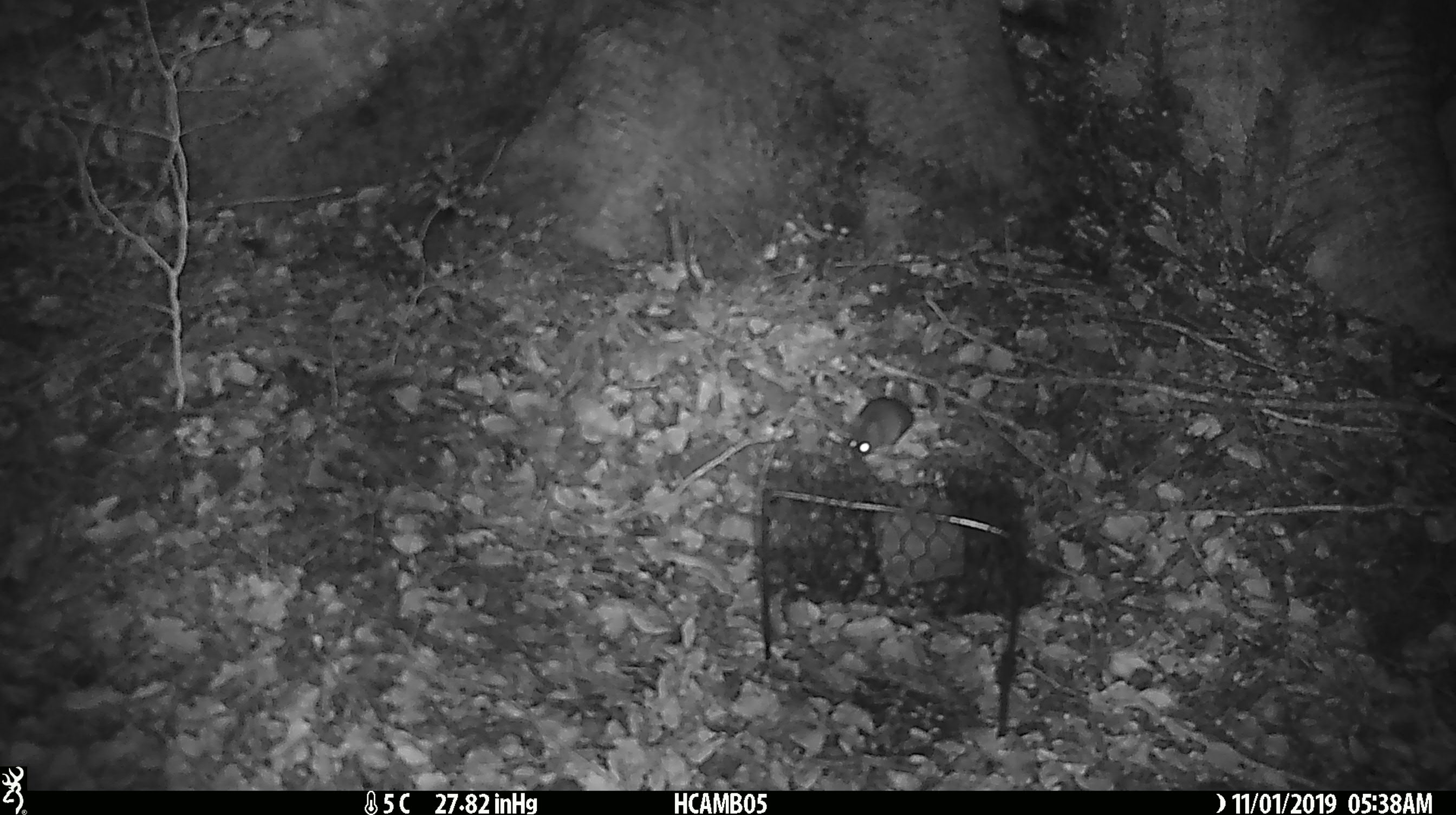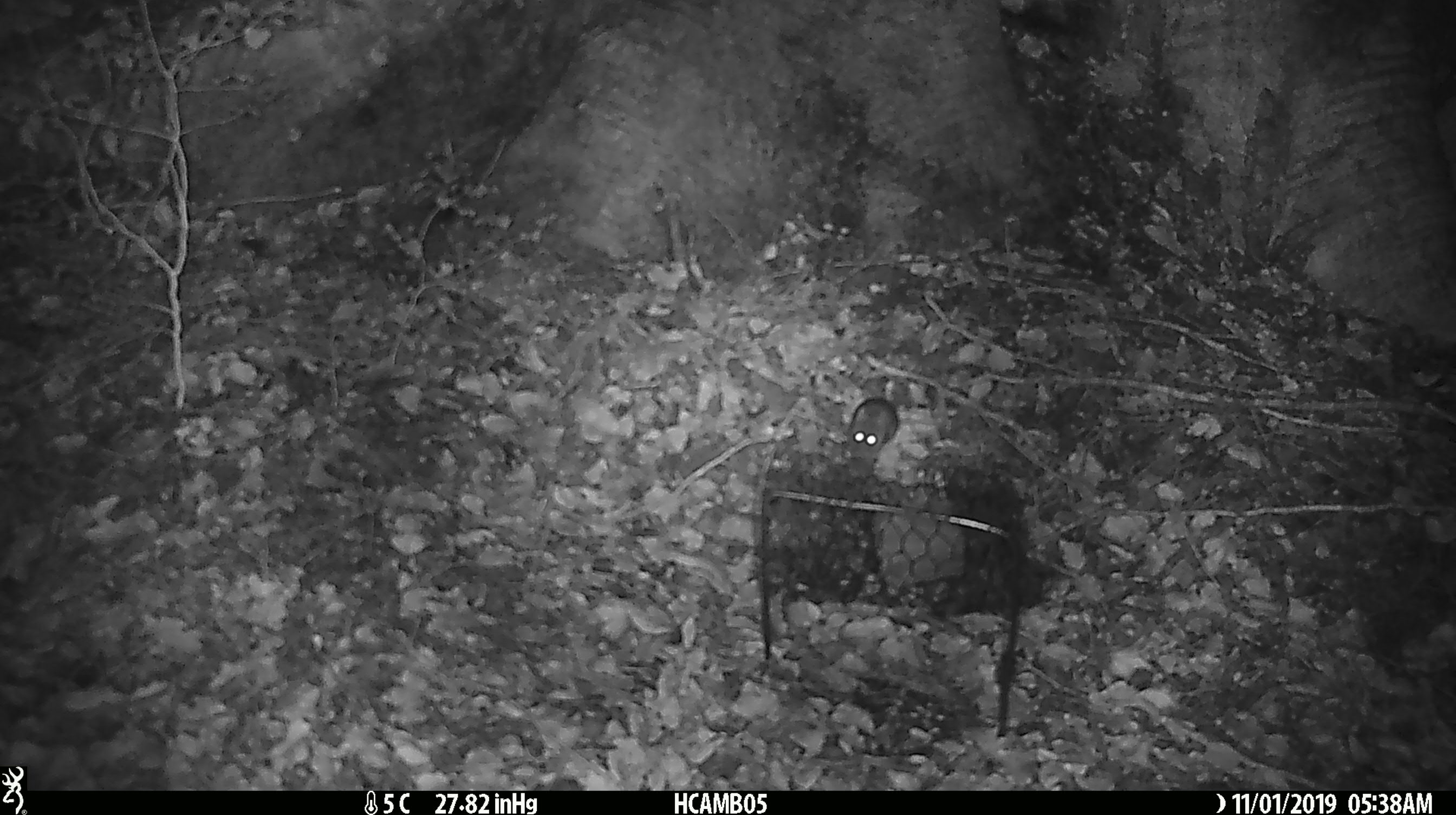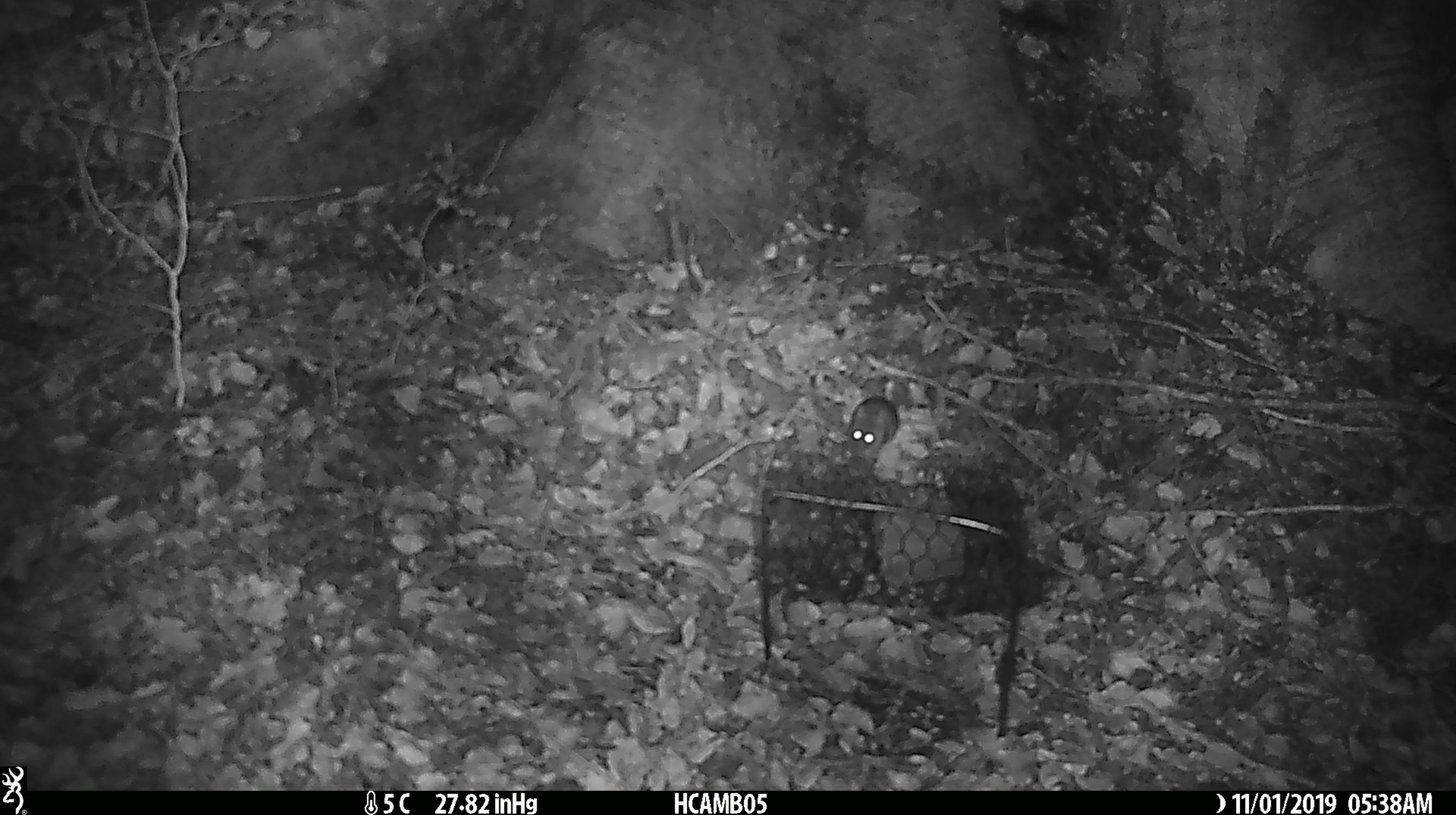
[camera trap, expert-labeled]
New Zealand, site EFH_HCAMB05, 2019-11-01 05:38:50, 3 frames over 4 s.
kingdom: Animalia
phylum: Chordata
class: Mammalia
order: Rodentia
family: Muridae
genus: Mus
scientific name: Mus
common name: mouse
Mouse (Mus).